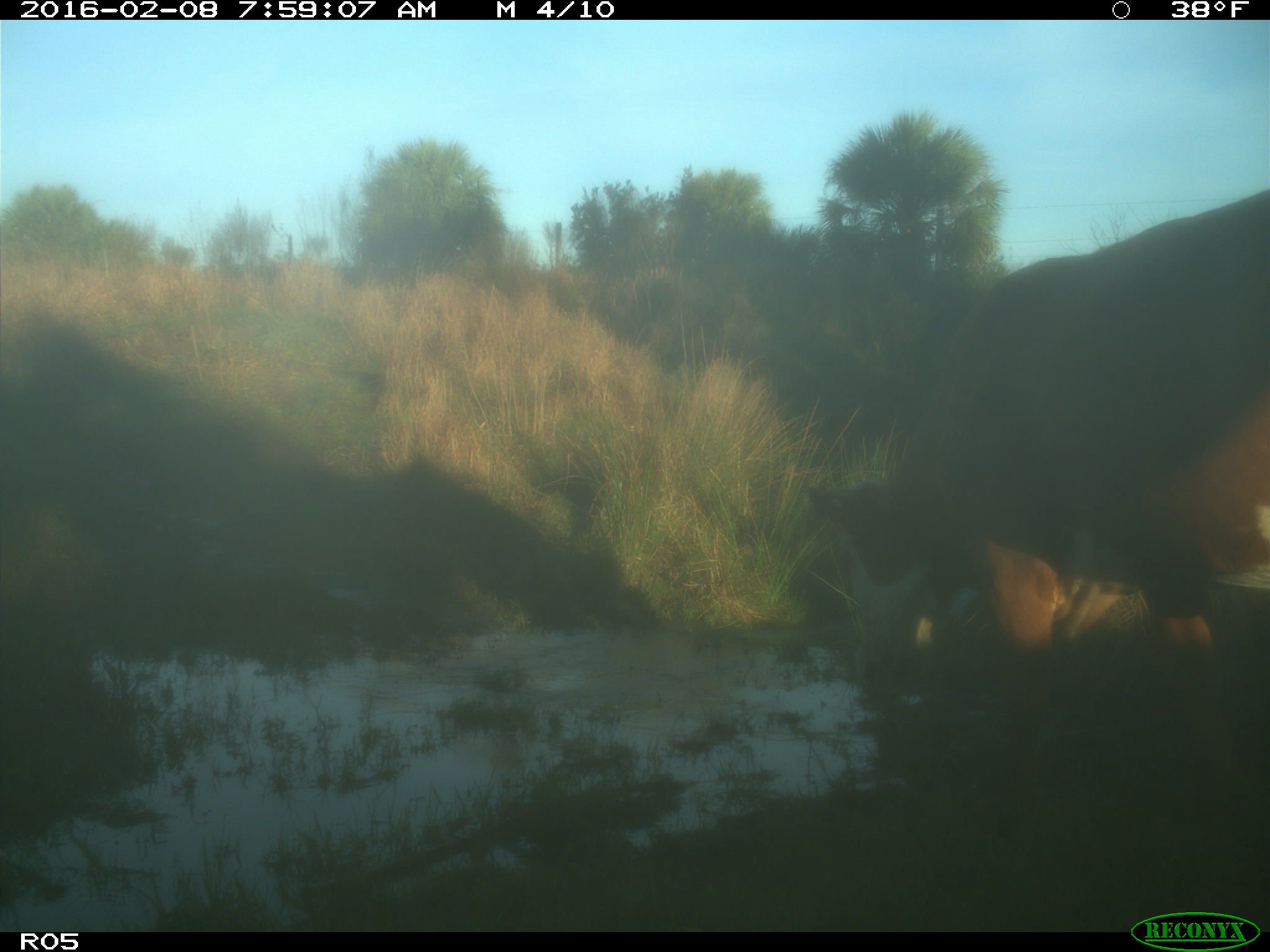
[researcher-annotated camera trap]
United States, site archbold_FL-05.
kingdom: Animalia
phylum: Chordata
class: Mammalia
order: Artiodactyla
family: Bovidae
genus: Bos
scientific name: Bos taurus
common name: domestic cow